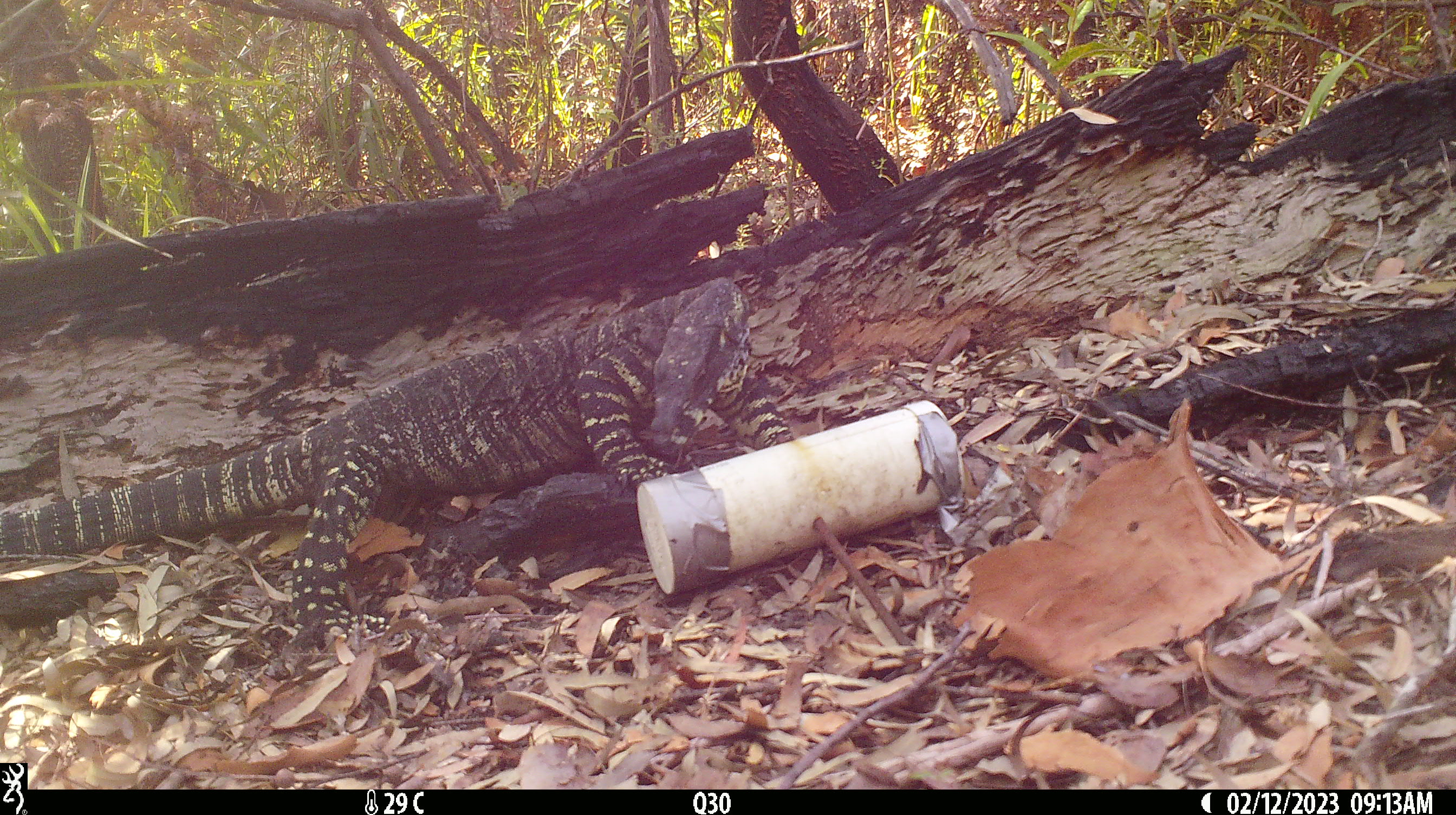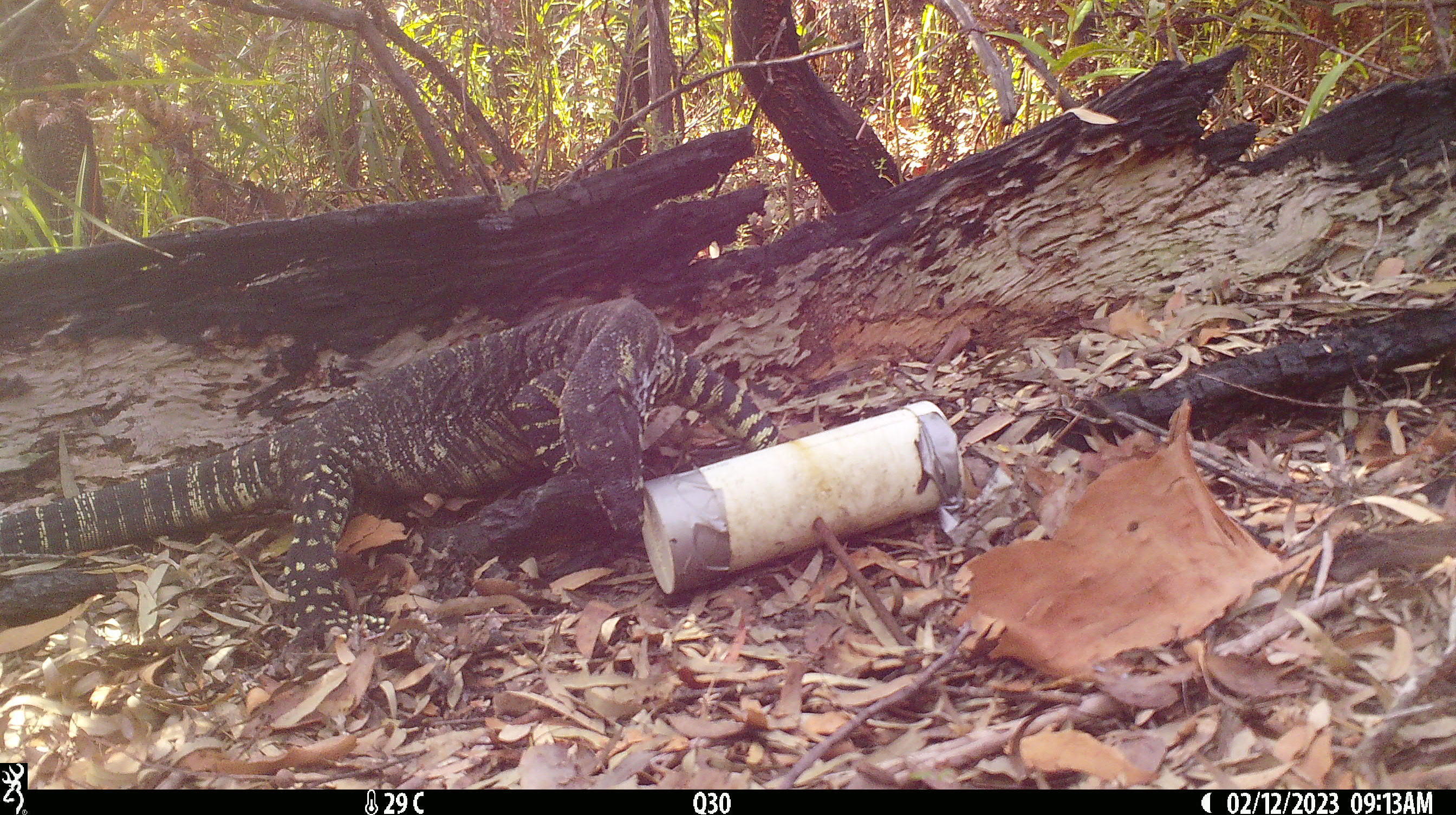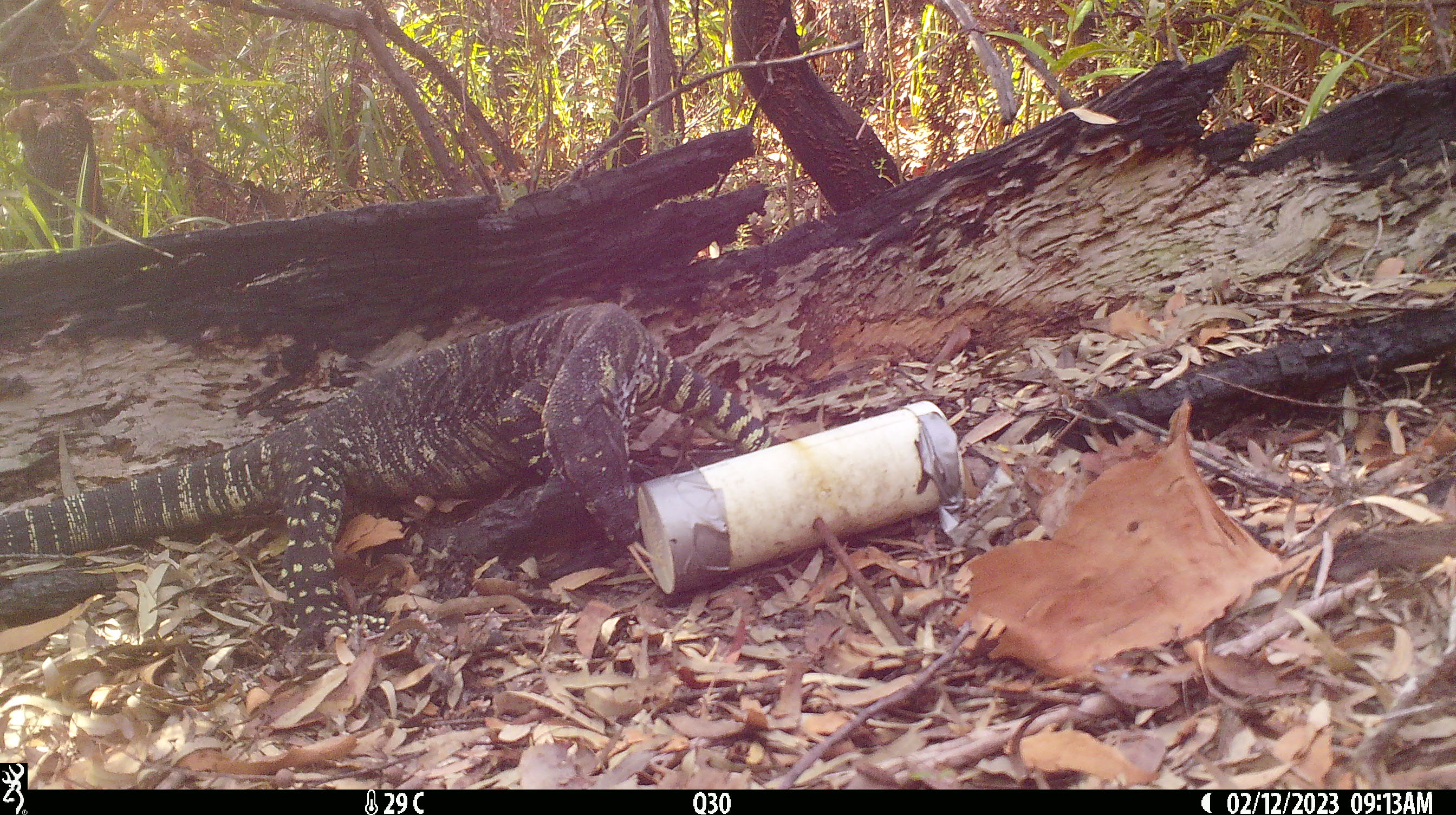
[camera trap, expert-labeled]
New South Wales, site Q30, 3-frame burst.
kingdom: Animalia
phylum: Chordata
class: Reptilia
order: Squamata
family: Varanidae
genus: Varanus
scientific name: Varanus varius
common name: lace monitor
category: goanna